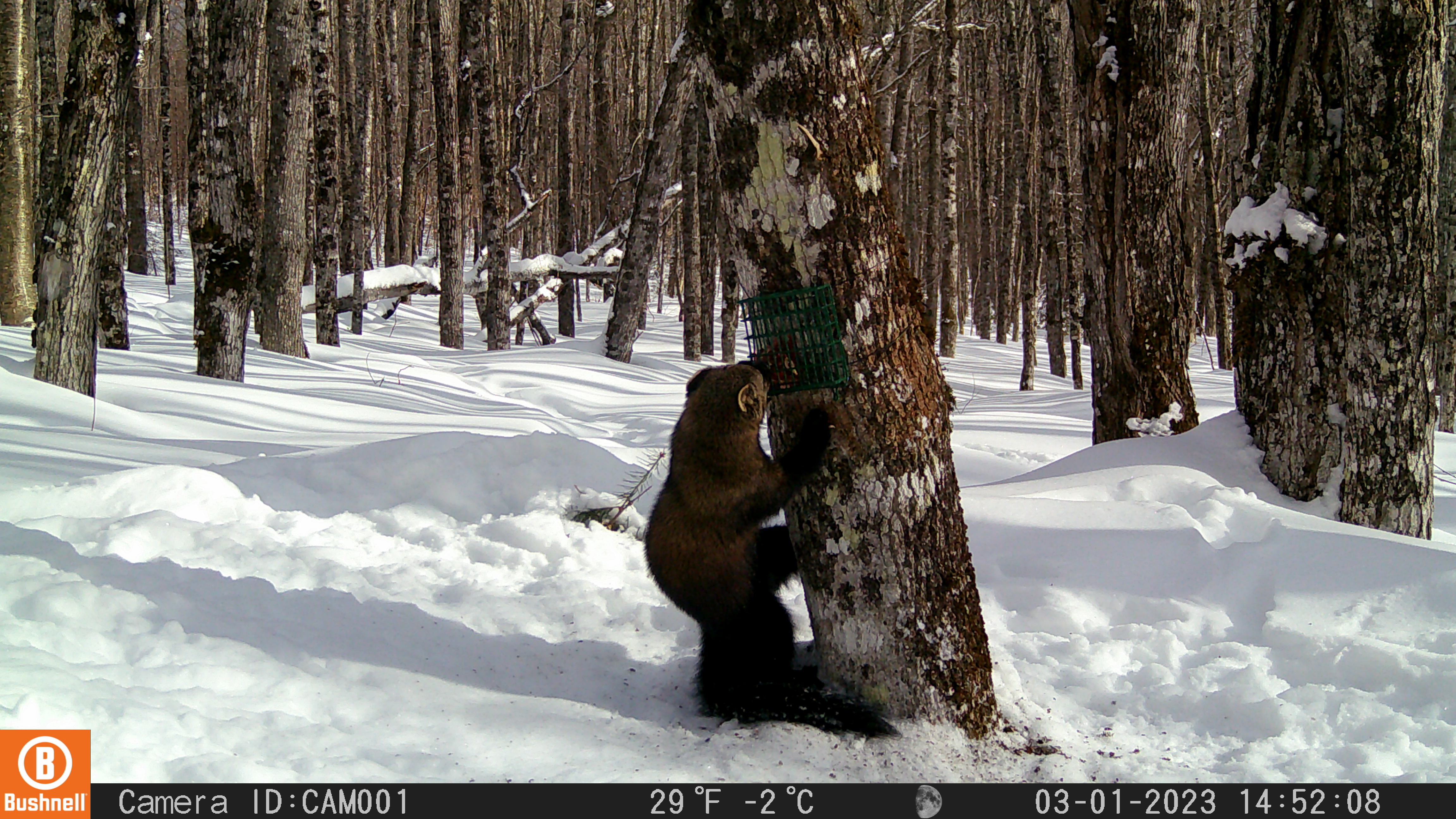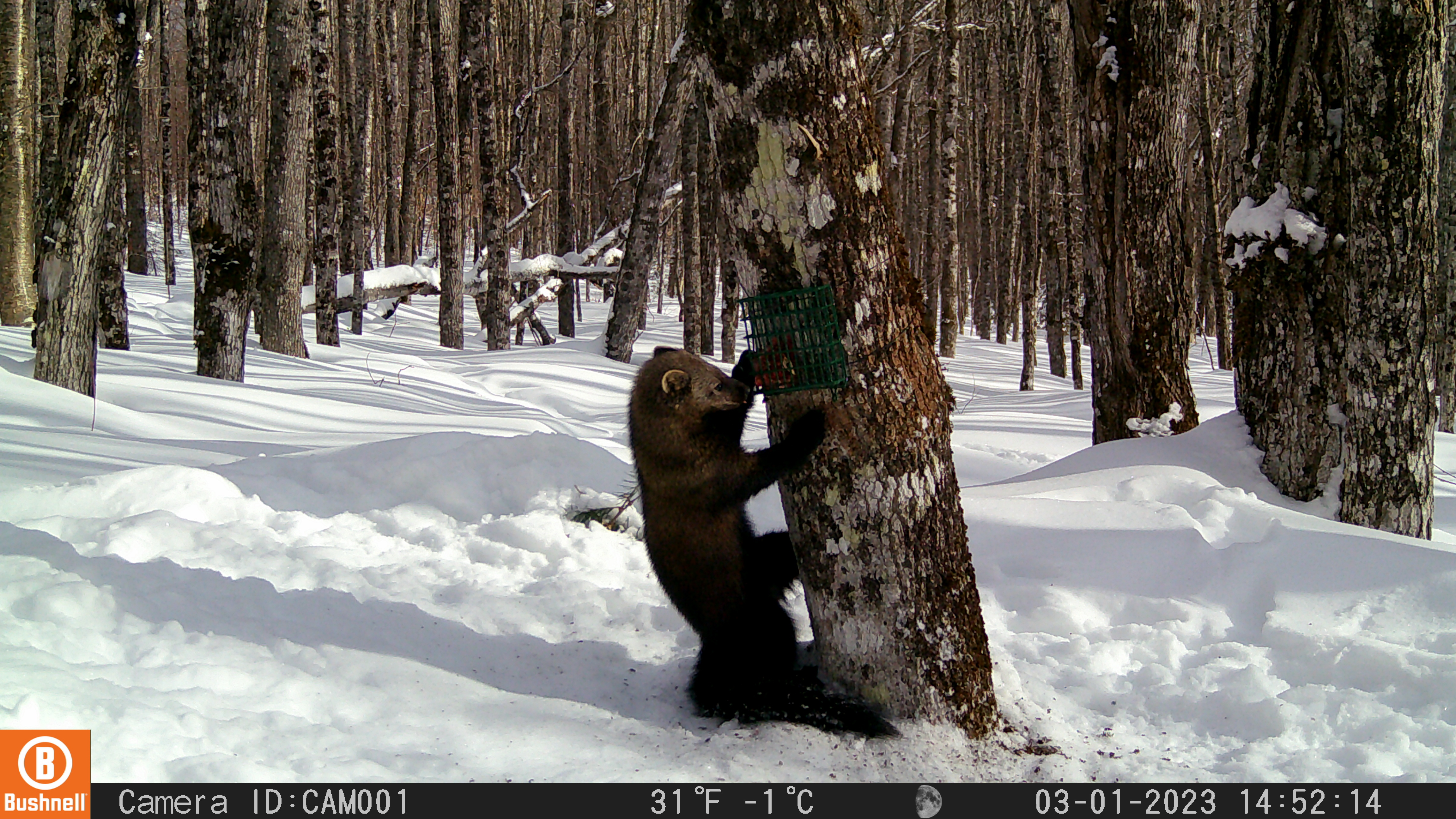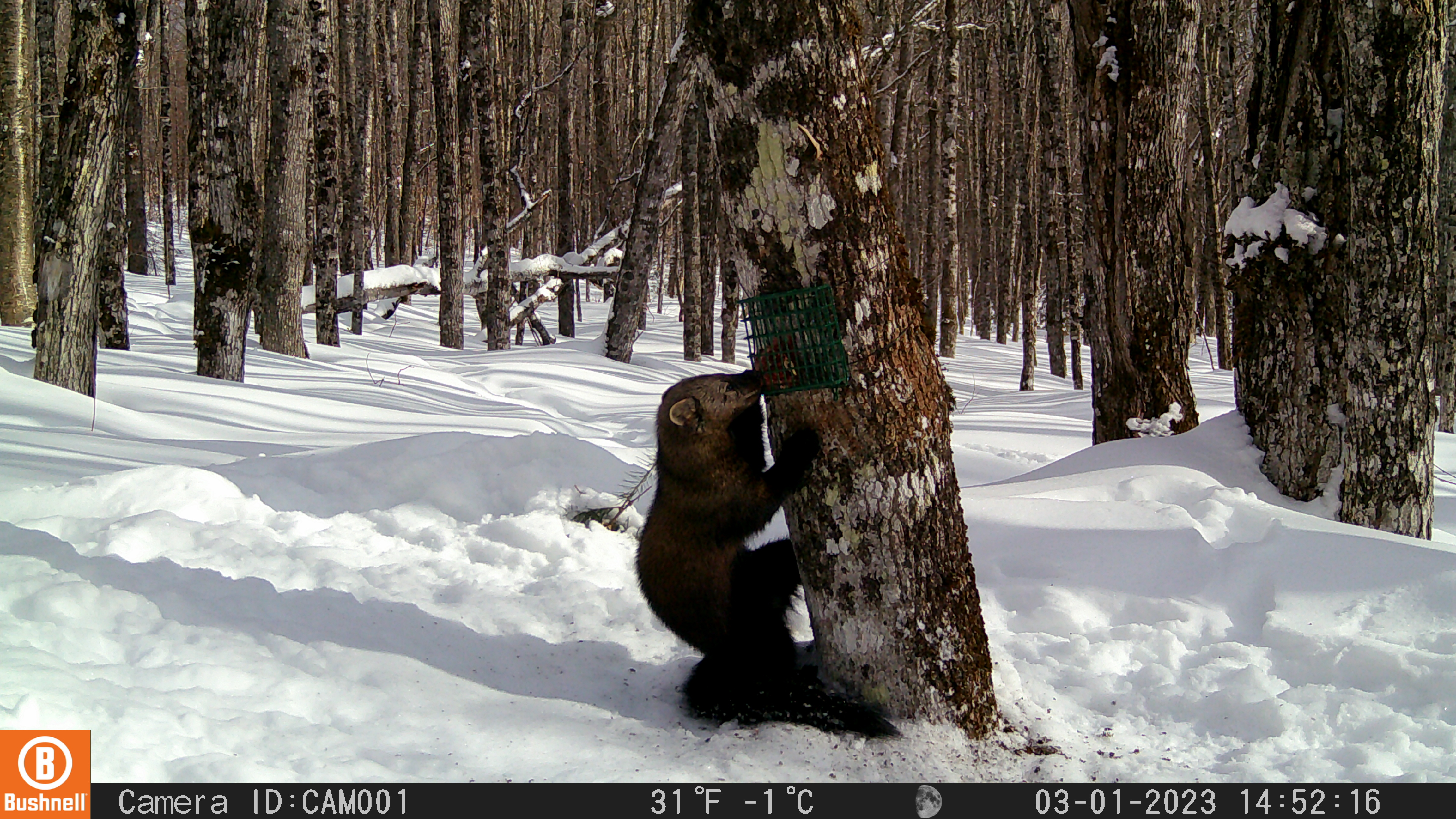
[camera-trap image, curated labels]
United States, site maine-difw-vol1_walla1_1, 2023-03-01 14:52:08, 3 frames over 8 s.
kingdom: Animalia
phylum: Chordata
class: Mammalia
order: Carnivora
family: Mustelidae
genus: Pekania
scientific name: Pekania pennanti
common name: fisher